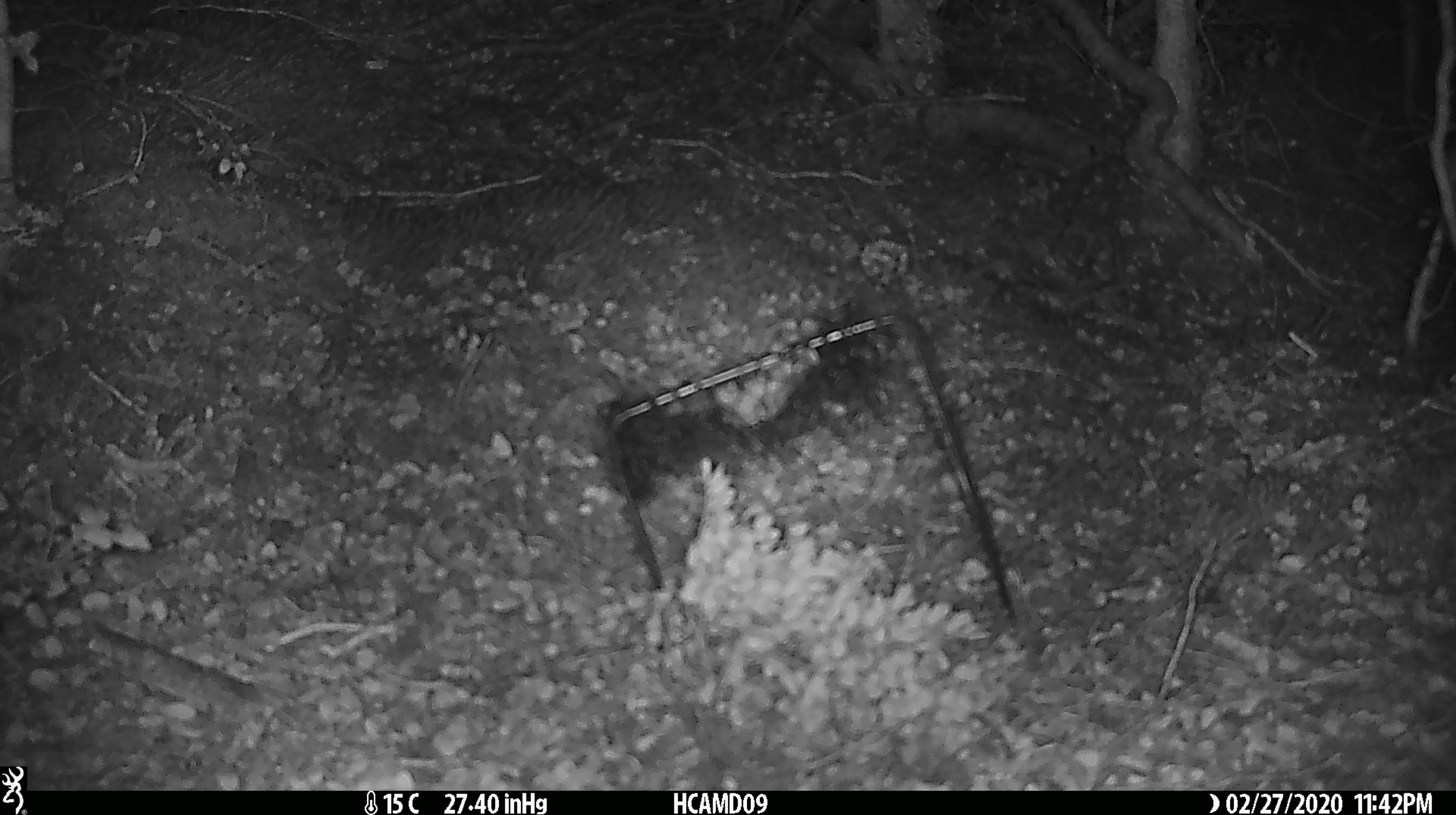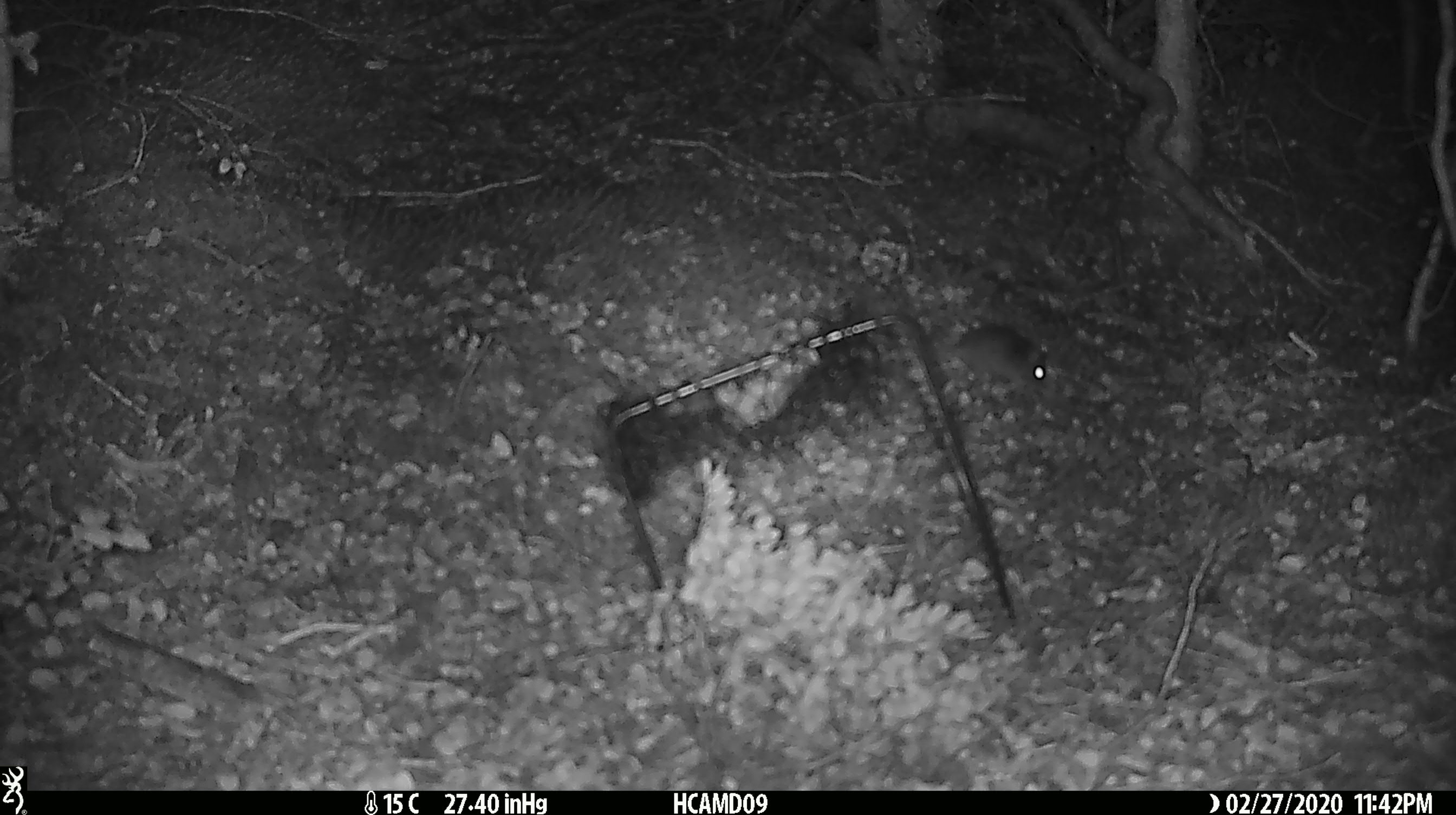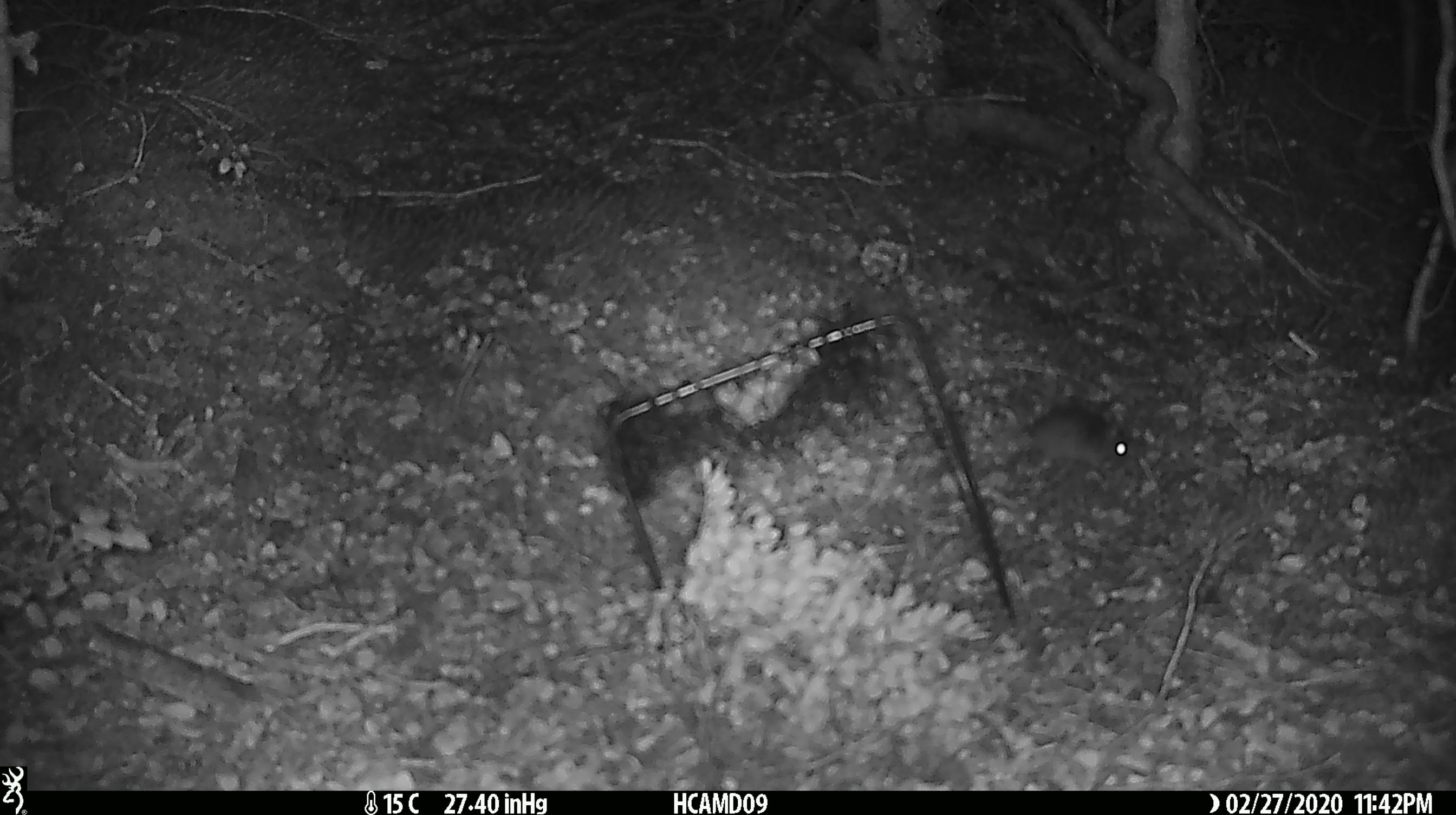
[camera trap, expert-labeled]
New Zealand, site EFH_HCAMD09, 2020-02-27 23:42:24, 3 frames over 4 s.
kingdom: Animalia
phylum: Chordata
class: Mammalia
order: Rodentia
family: Muridae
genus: Mus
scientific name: Mus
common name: mouse